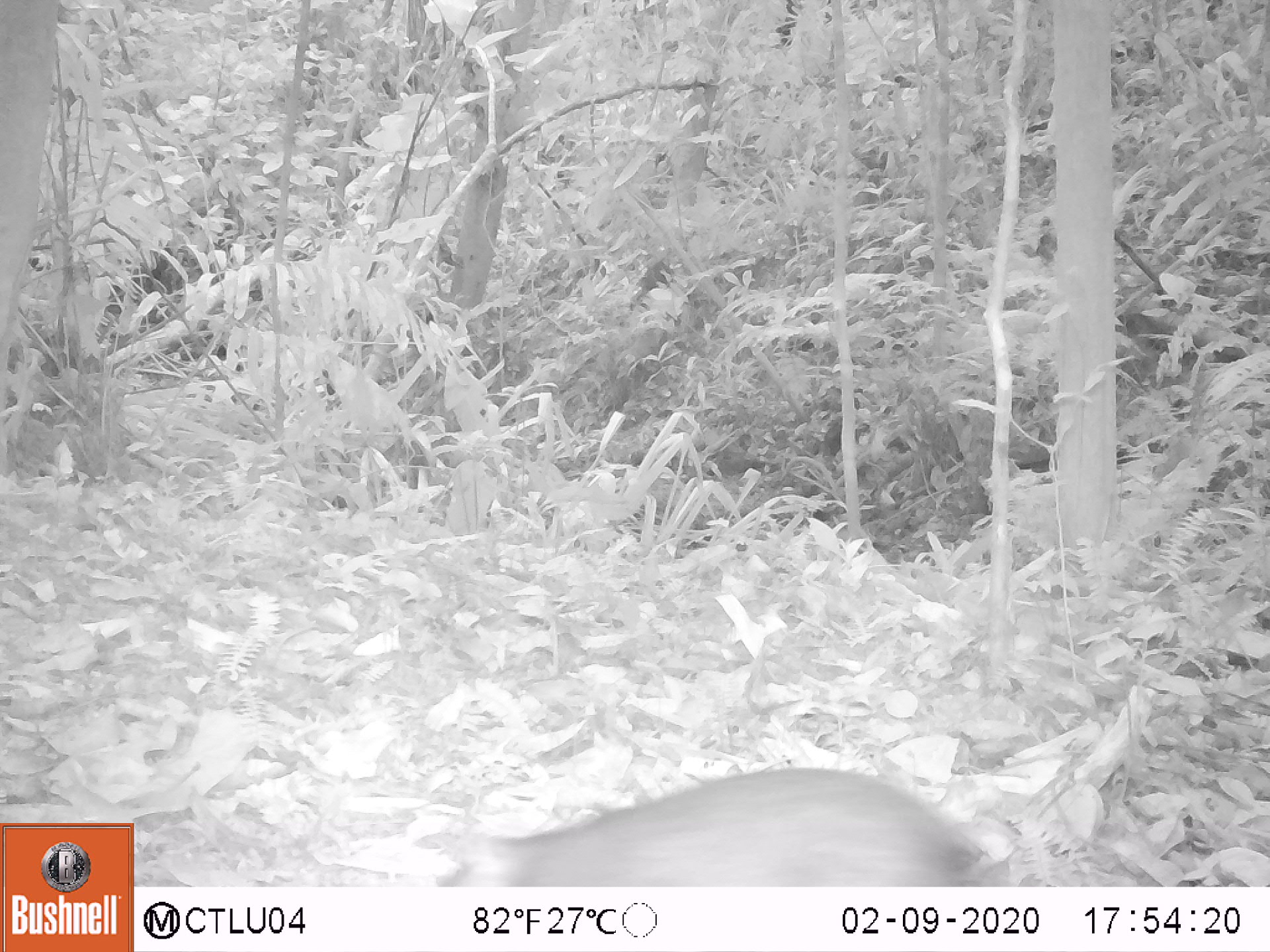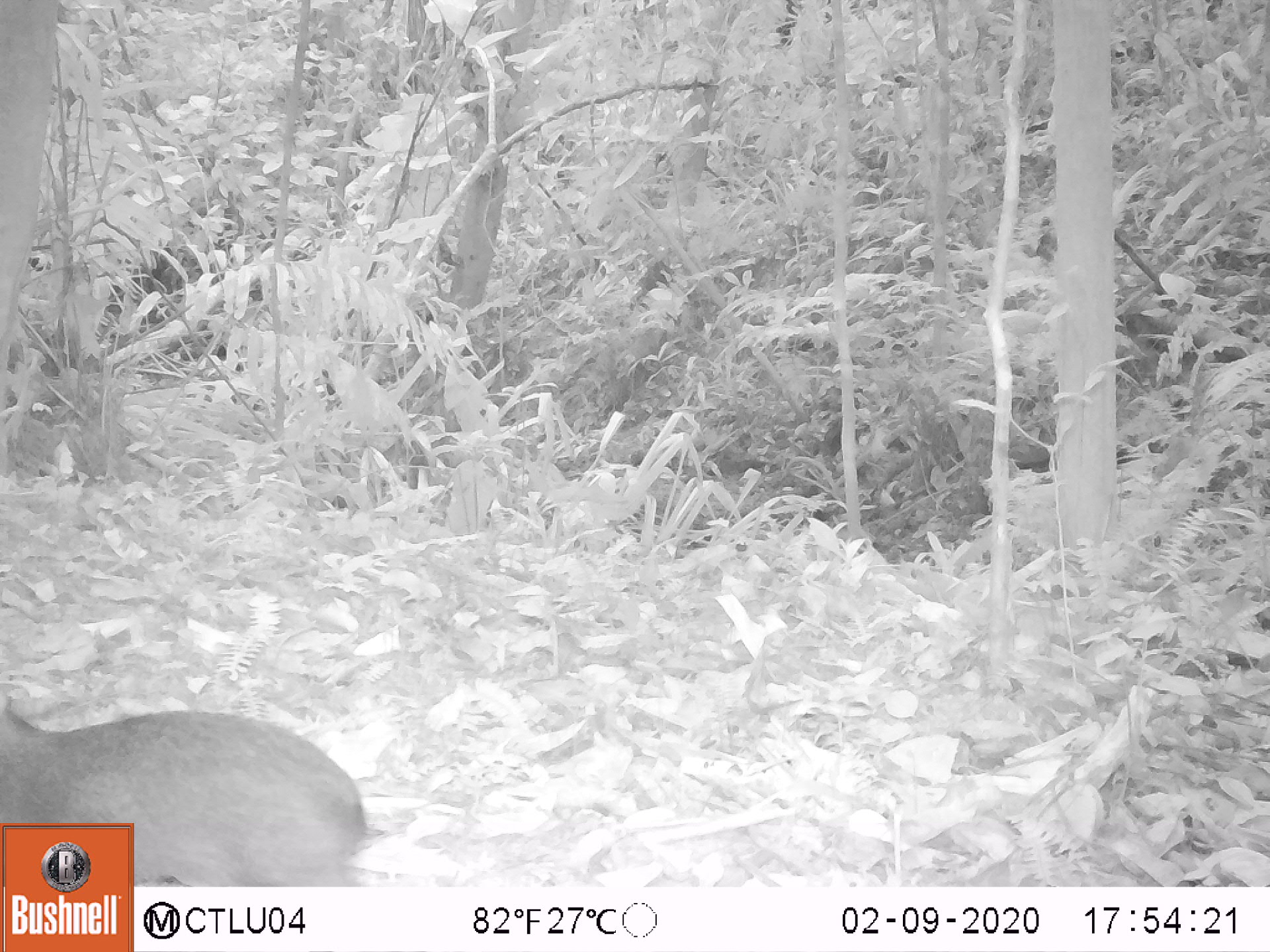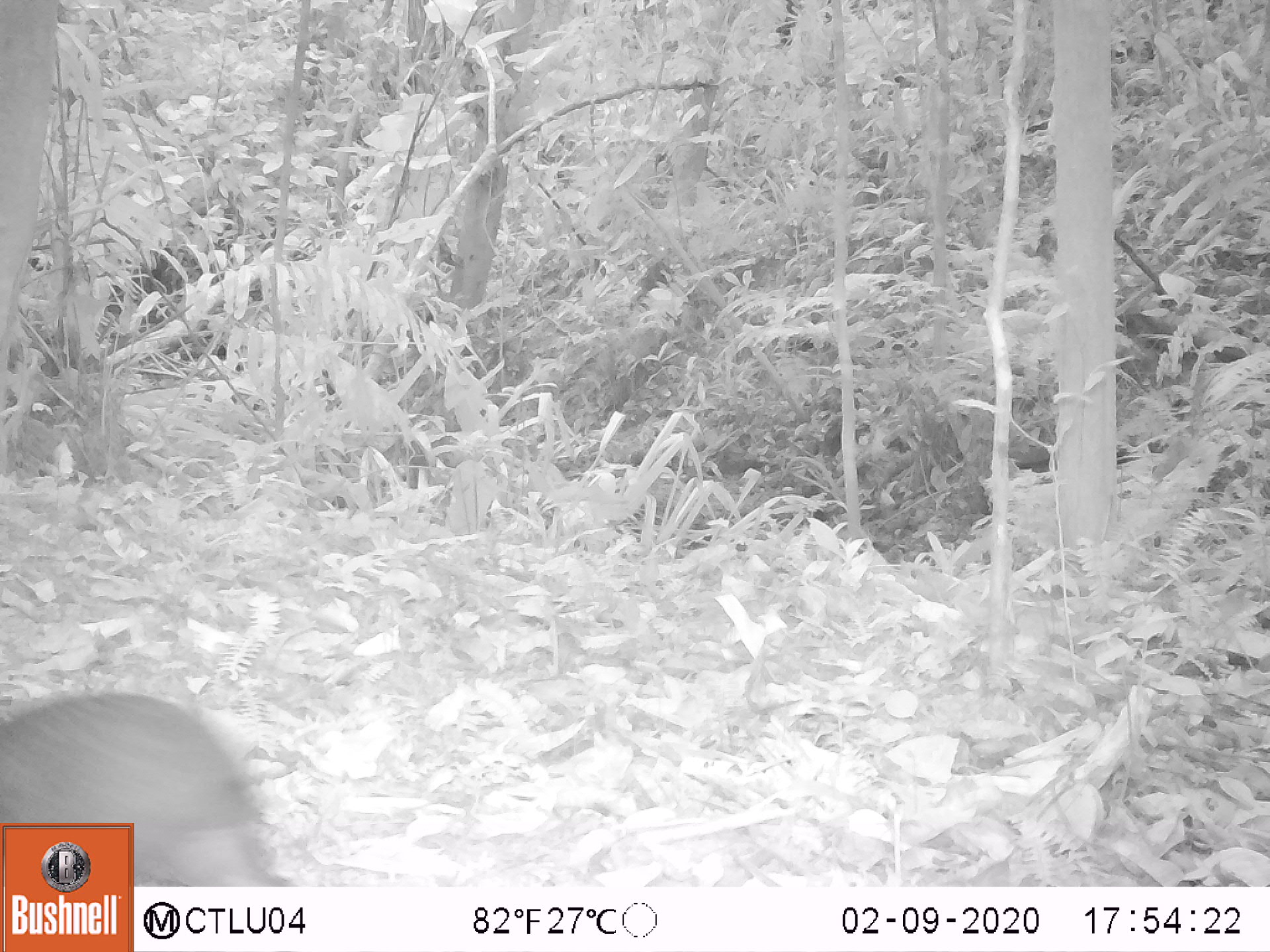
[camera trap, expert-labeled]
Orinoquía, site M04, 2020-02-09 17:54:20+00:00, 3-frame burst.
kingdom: Animalia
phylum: Chordata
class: Mammalia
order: Rodentia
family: Dasyproctidae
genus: Dasyprocta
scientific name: Dasyprocta fuliginosa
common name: black agouti